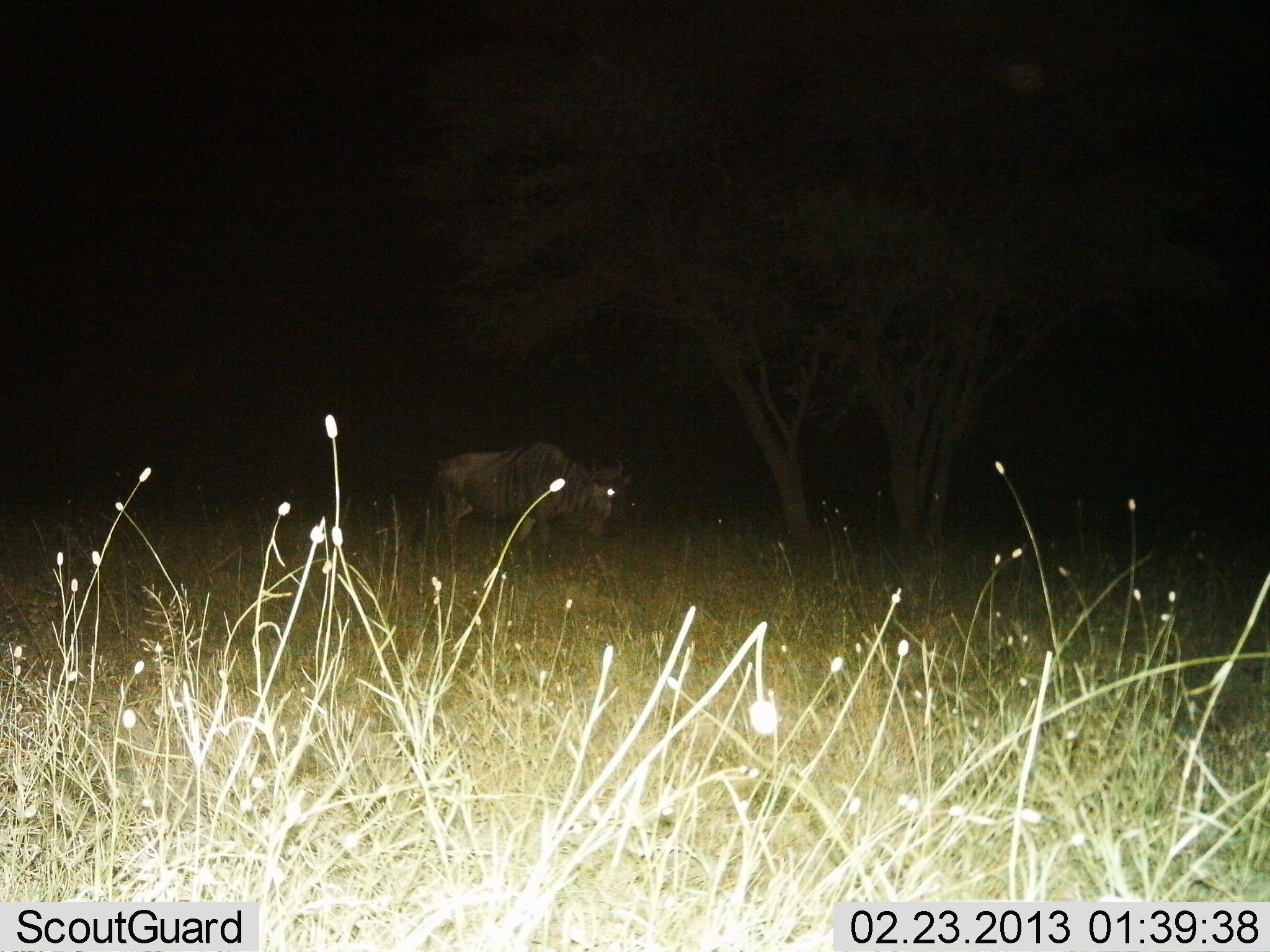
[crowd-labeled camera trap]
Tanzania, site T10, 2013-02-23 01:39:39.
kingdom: Animalia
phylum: Chordata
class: Mammalia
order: Artiodactyla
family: Bovidae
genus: Connochaetes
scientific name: Connochaetes taurinus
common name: blue wildebeest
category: wildebeest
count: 1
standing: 65%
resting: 0%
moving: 41%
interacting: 0%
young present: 0%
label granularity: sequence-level